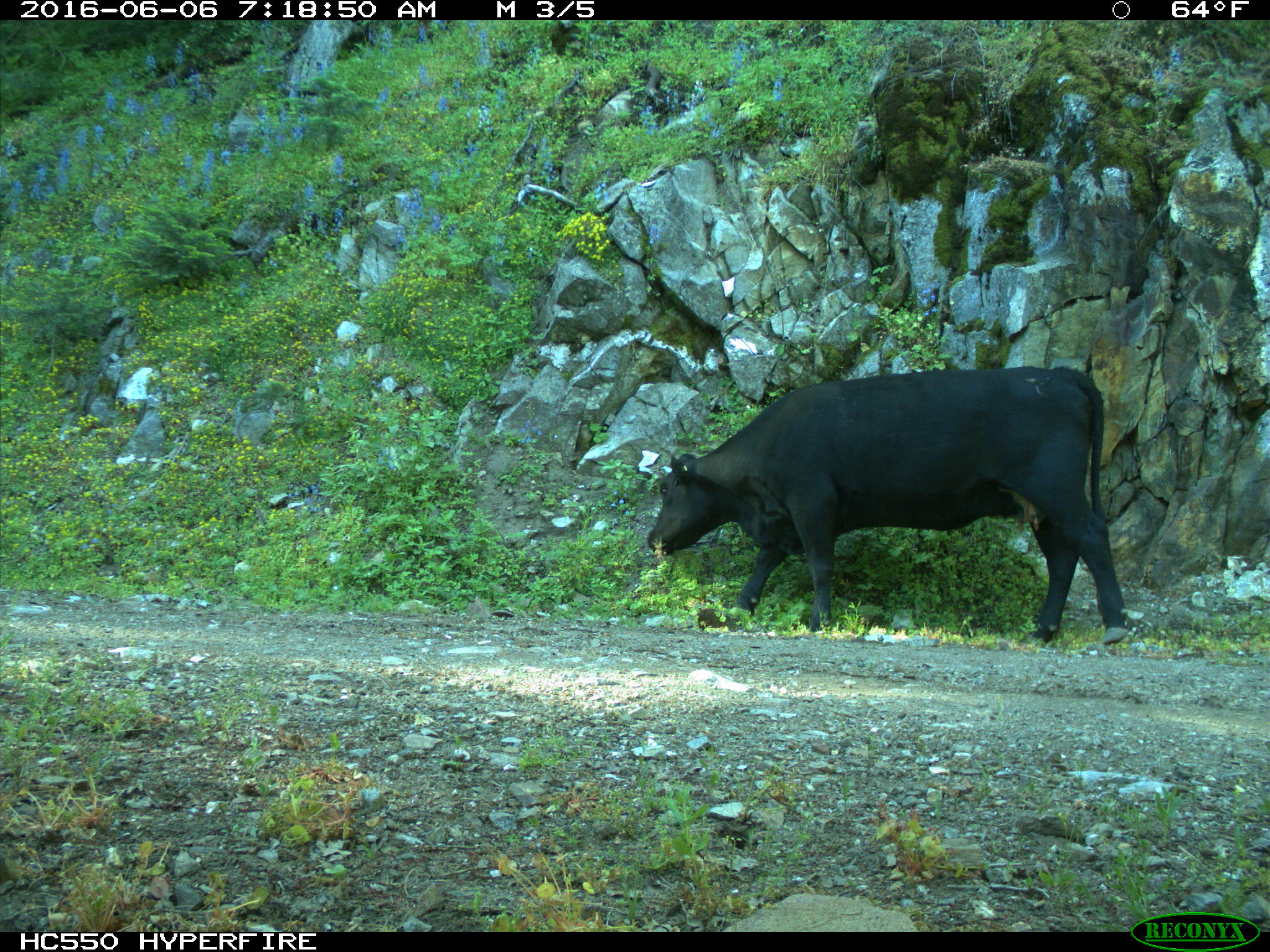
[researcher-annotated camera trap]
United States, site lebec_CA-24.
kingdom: Animalia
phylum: Chordata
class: Mammalia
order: Artiodactyla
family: Bovidae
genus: Bos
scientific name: Bos taurus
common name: domestic cow